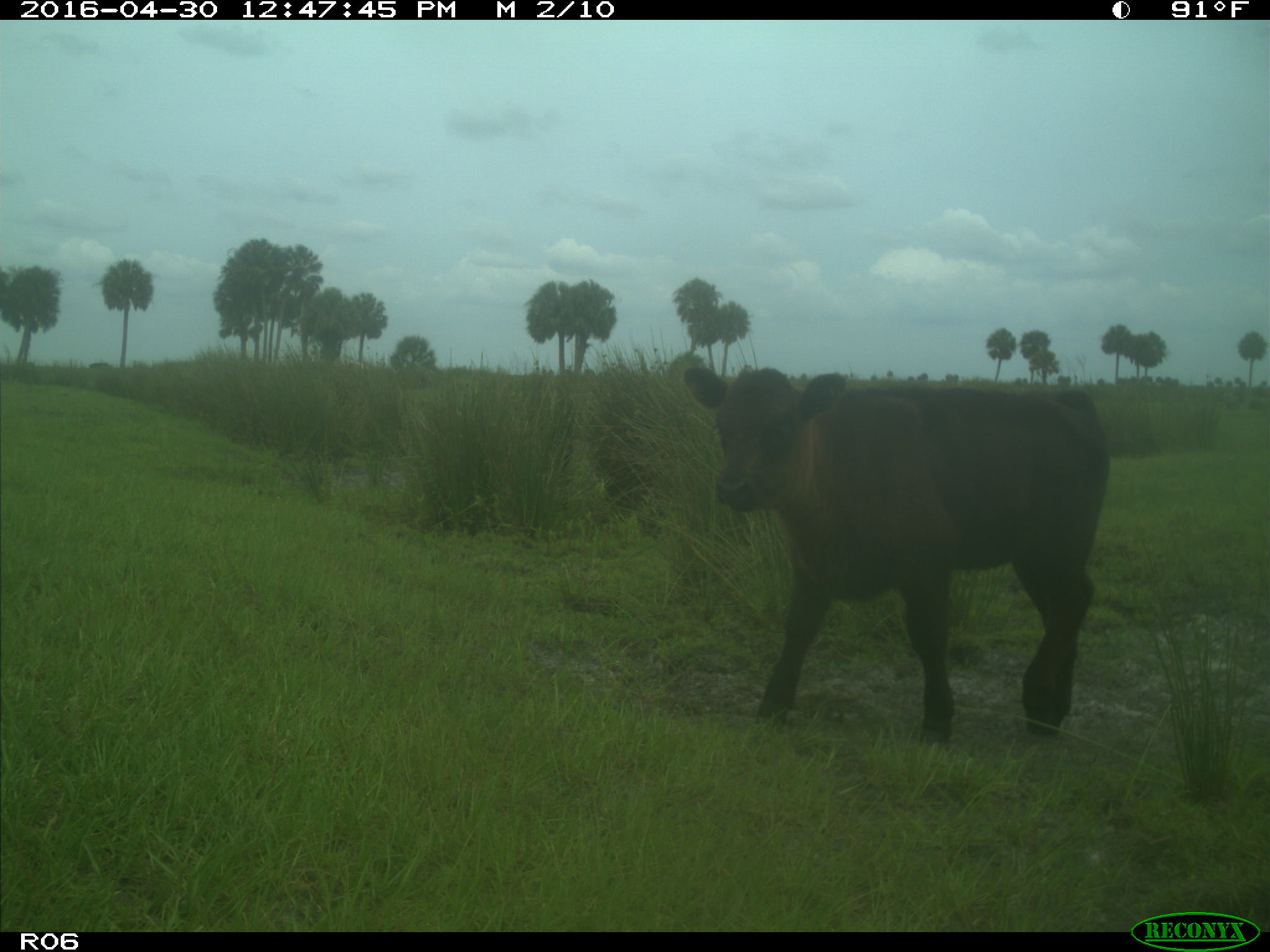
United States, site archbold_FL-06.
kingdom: Animalia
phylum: Chordata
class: Mammalia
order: Artiodactyla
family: Bovidae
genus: Bos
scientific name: Bos taurus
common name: domestic cow